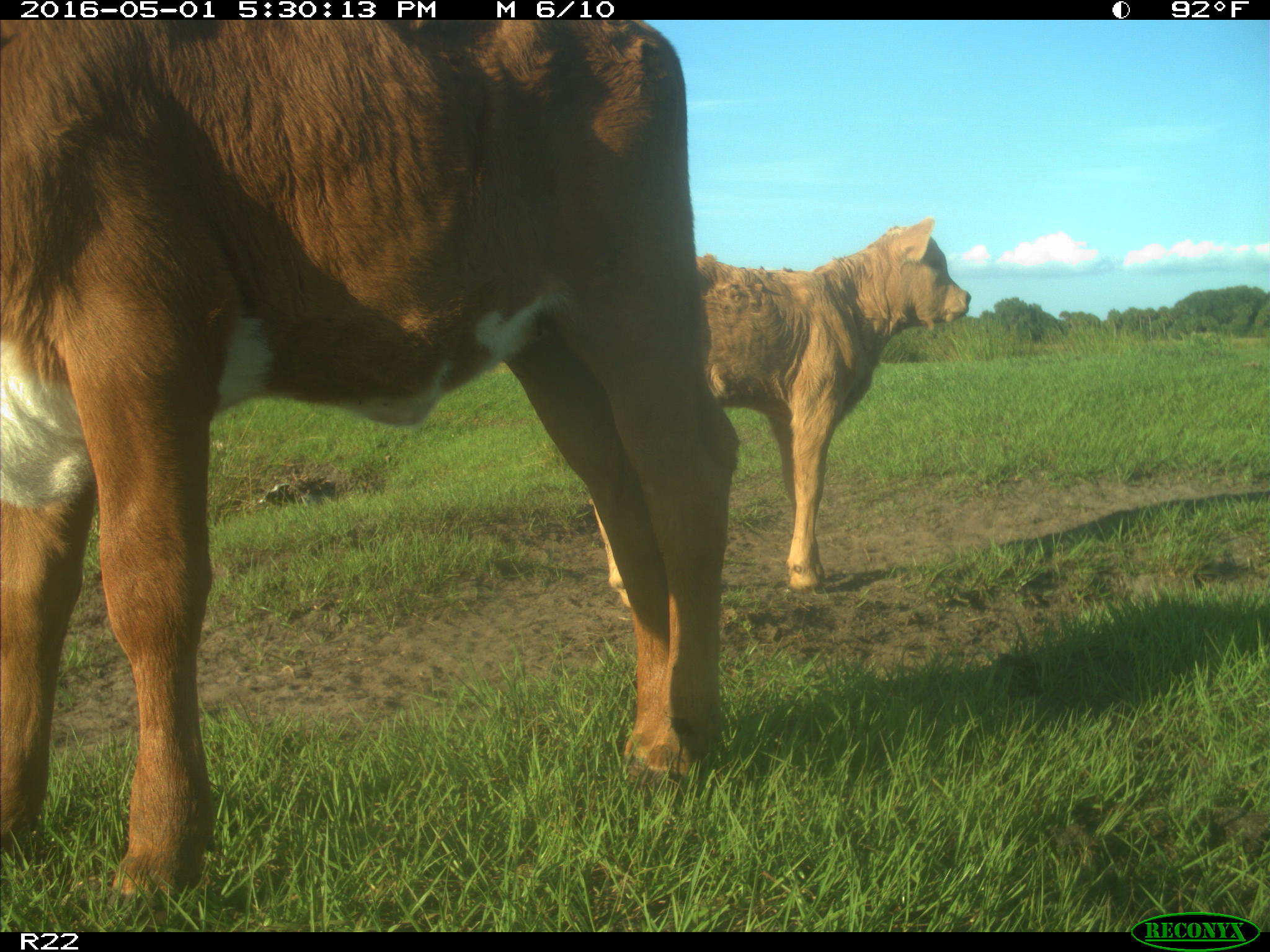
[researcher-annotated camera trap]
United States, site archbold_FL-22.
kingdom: Animalia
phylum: Chordata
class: Mammalia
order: Artiodactyla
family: Bovidae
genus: Bos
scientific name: Bos taurus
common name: domestic cow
Bos taurus (domestic cow).